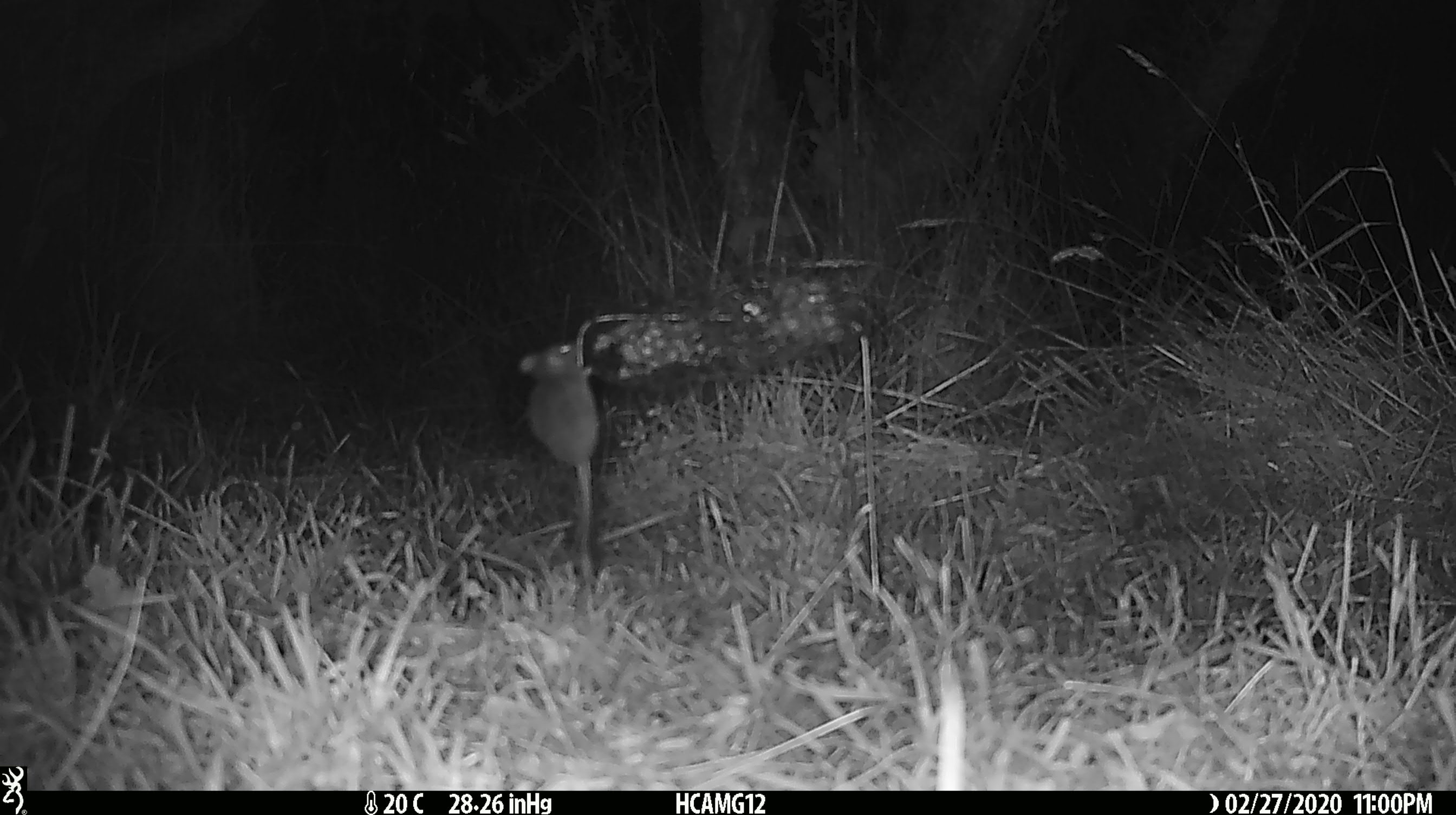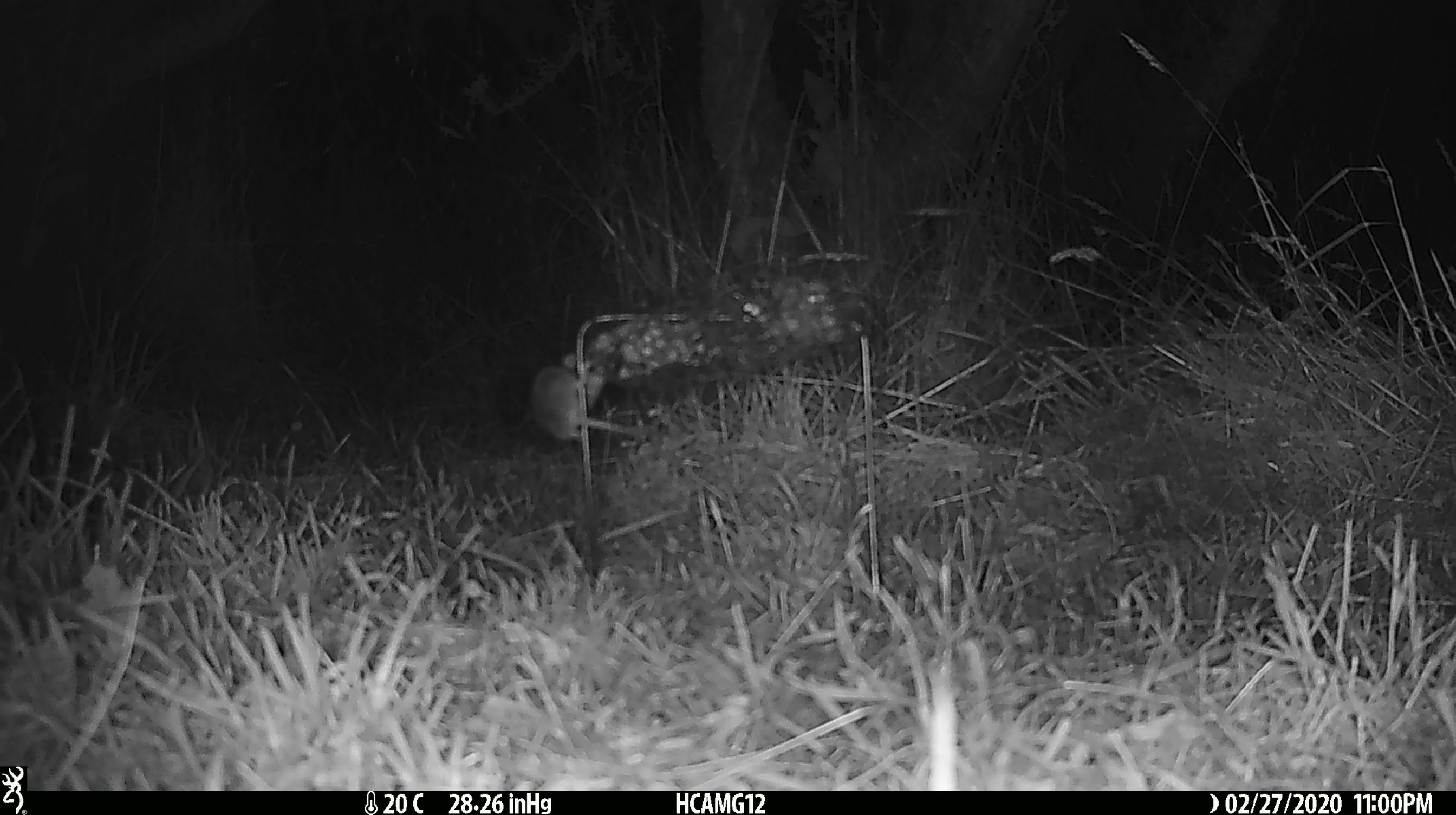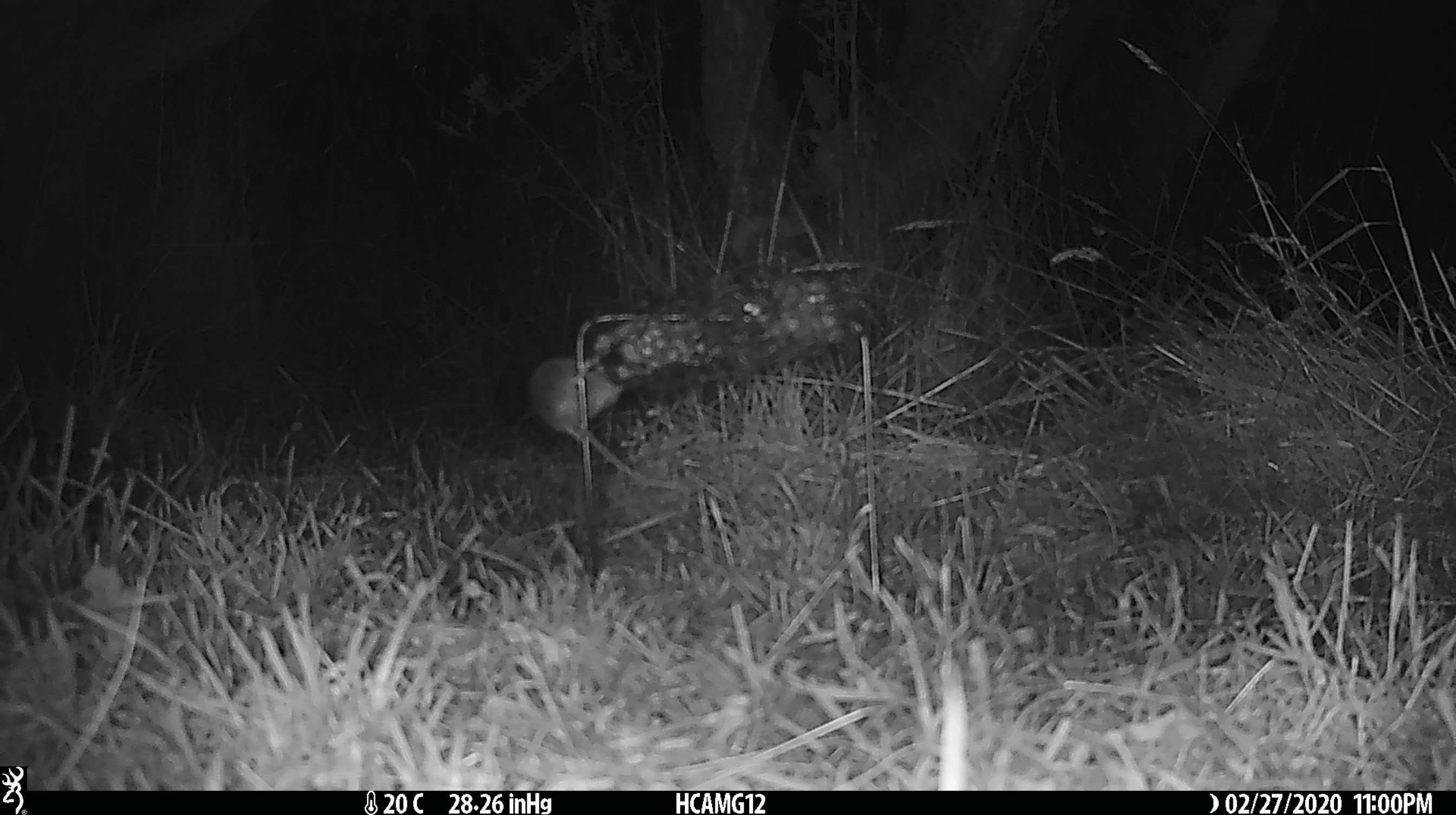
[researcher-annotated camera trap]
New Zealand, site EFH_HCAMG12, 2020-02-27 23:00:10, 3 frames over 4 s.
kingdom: Animalia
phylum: Chordata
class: Mammalia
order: Rodentia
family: Muridae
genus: Mus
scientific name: Mus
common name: mouse